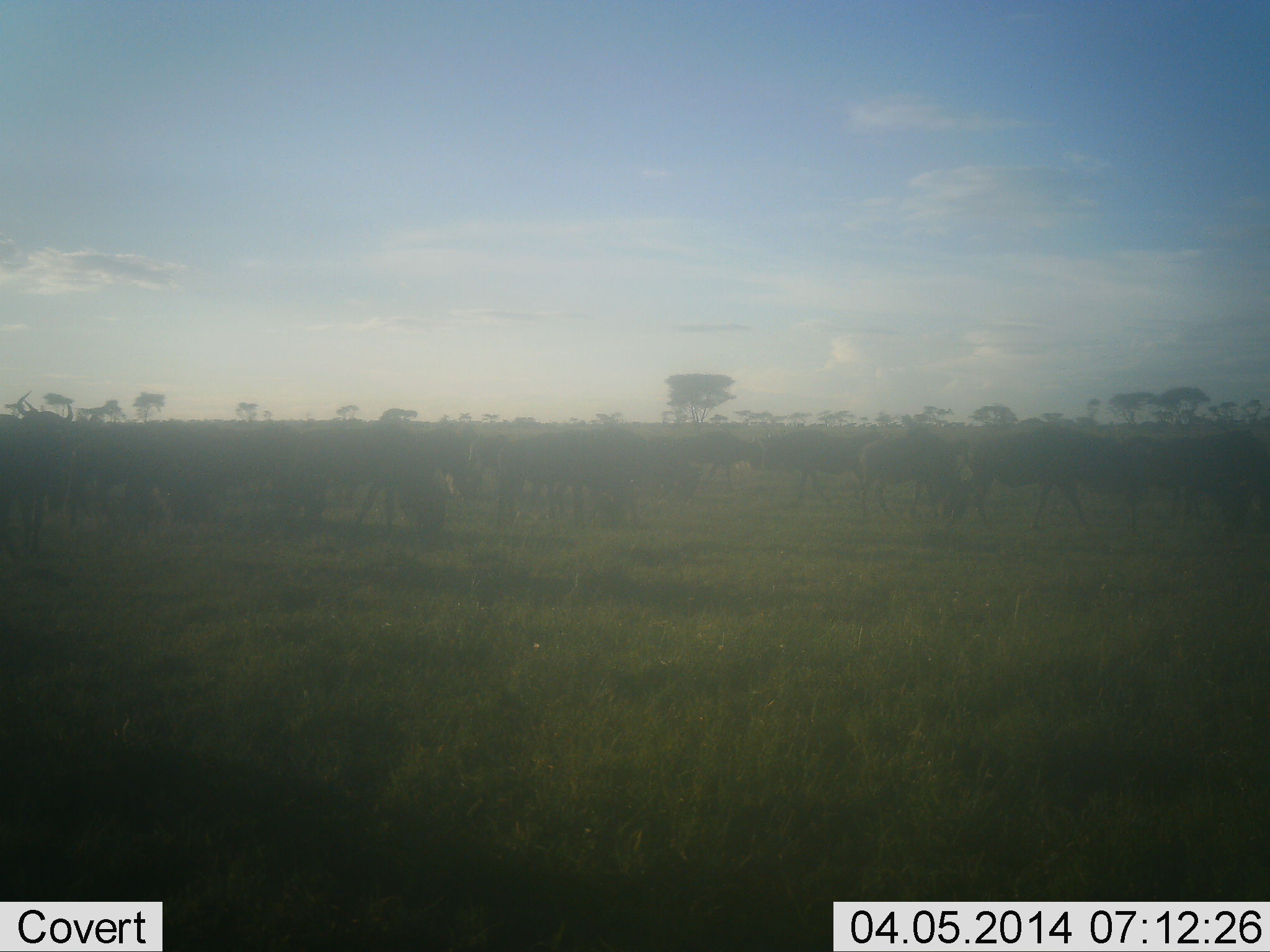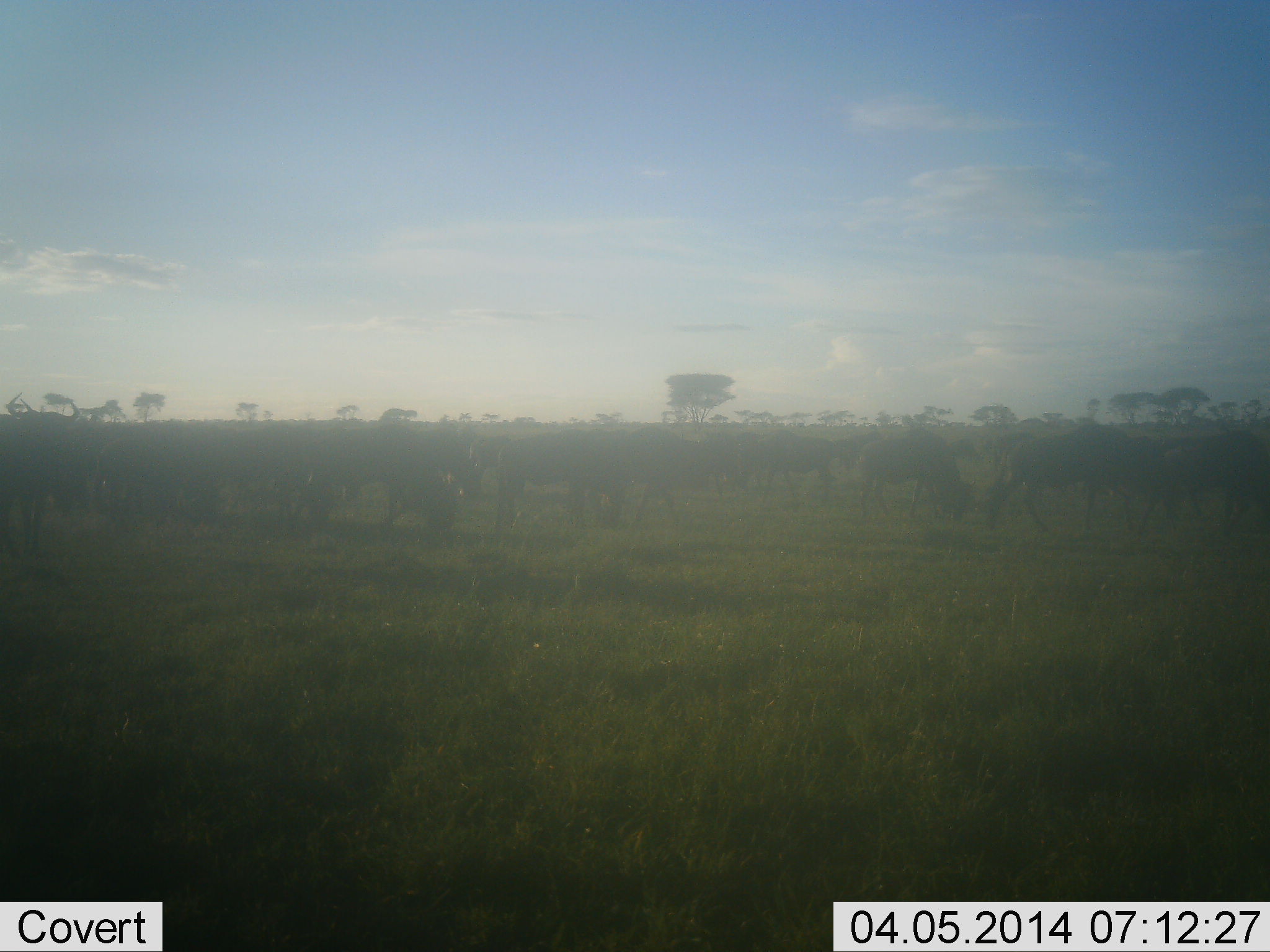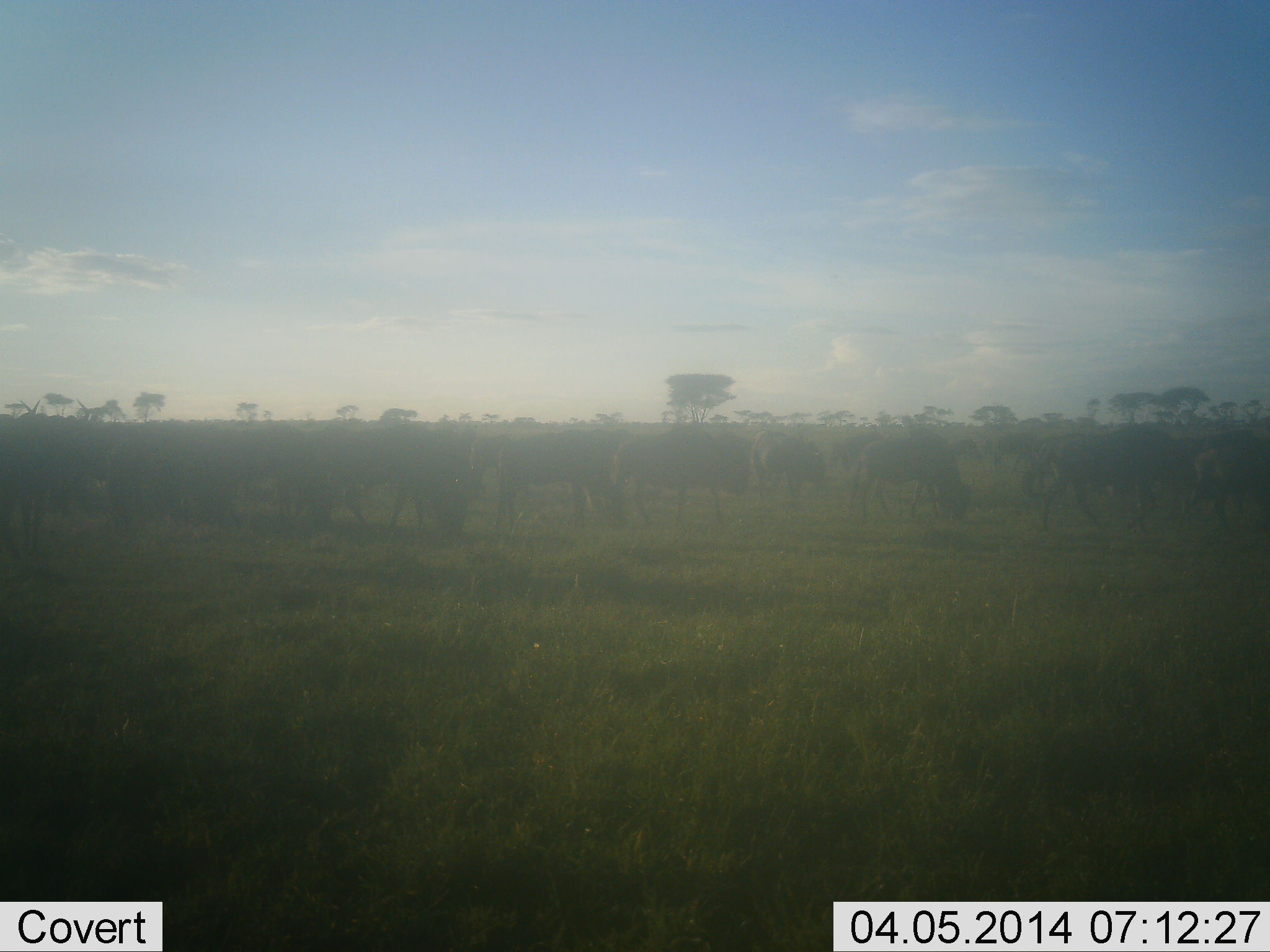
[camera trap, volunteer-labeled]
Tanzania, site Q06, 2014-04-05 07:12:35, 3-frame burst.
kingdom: Animalia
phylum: Chordata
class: Mammalia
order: Artiodactyla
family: Bovidae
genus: Connochaetes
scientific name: Connochaetes taurinus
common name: blue wildebeest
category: wildebeest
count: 11-50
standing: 30%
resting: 0%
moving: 60%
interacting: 0%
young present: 0%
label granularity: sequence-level